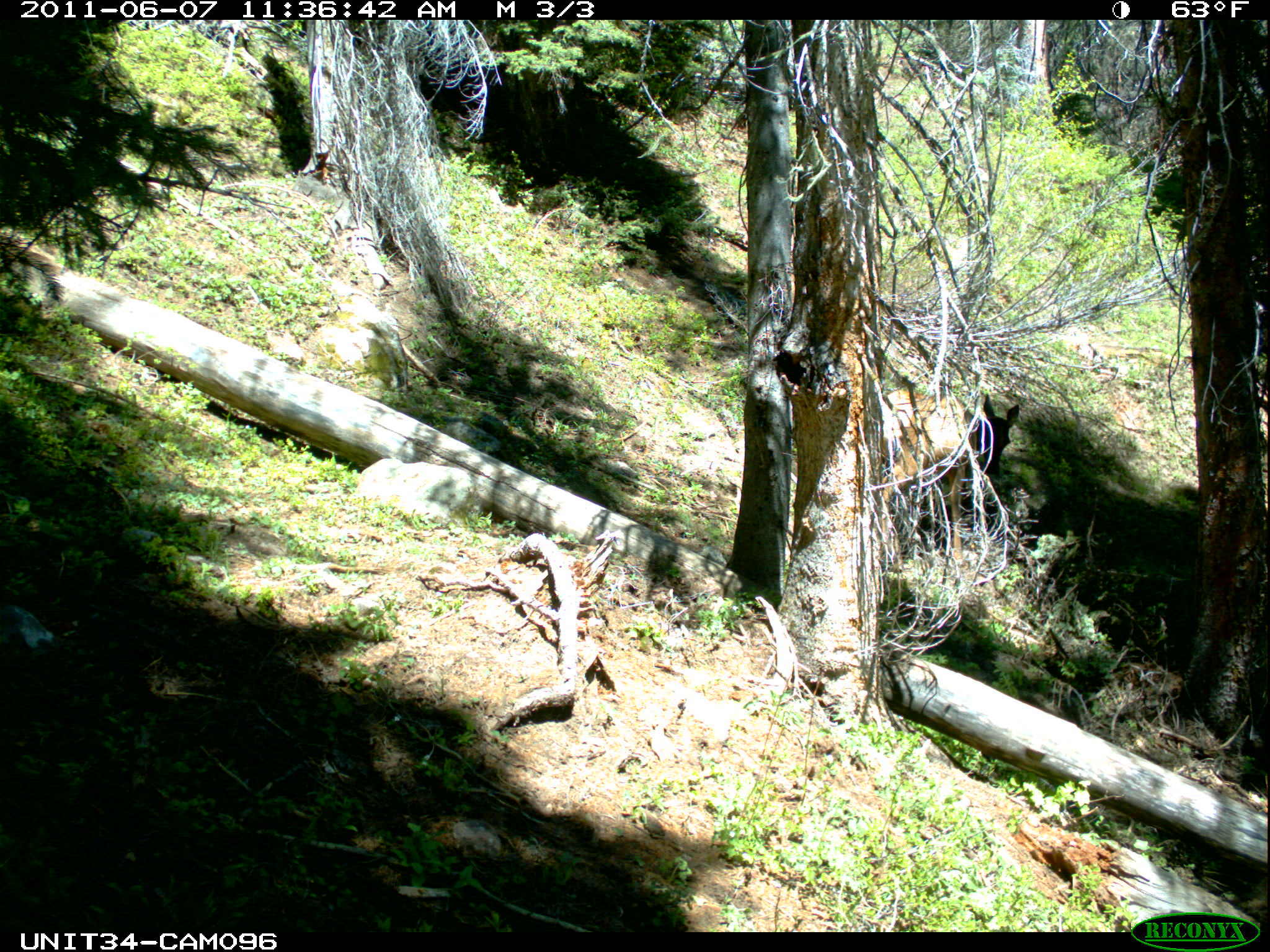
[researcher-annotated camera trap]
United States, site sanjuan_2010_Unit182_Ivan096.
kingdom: Animalia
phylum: Chordata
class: Mammalia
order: Artiodactyla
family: Cervidae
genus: Cervus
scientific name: Cervus elaphus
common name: red deer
Cervus elaphus (red deer).